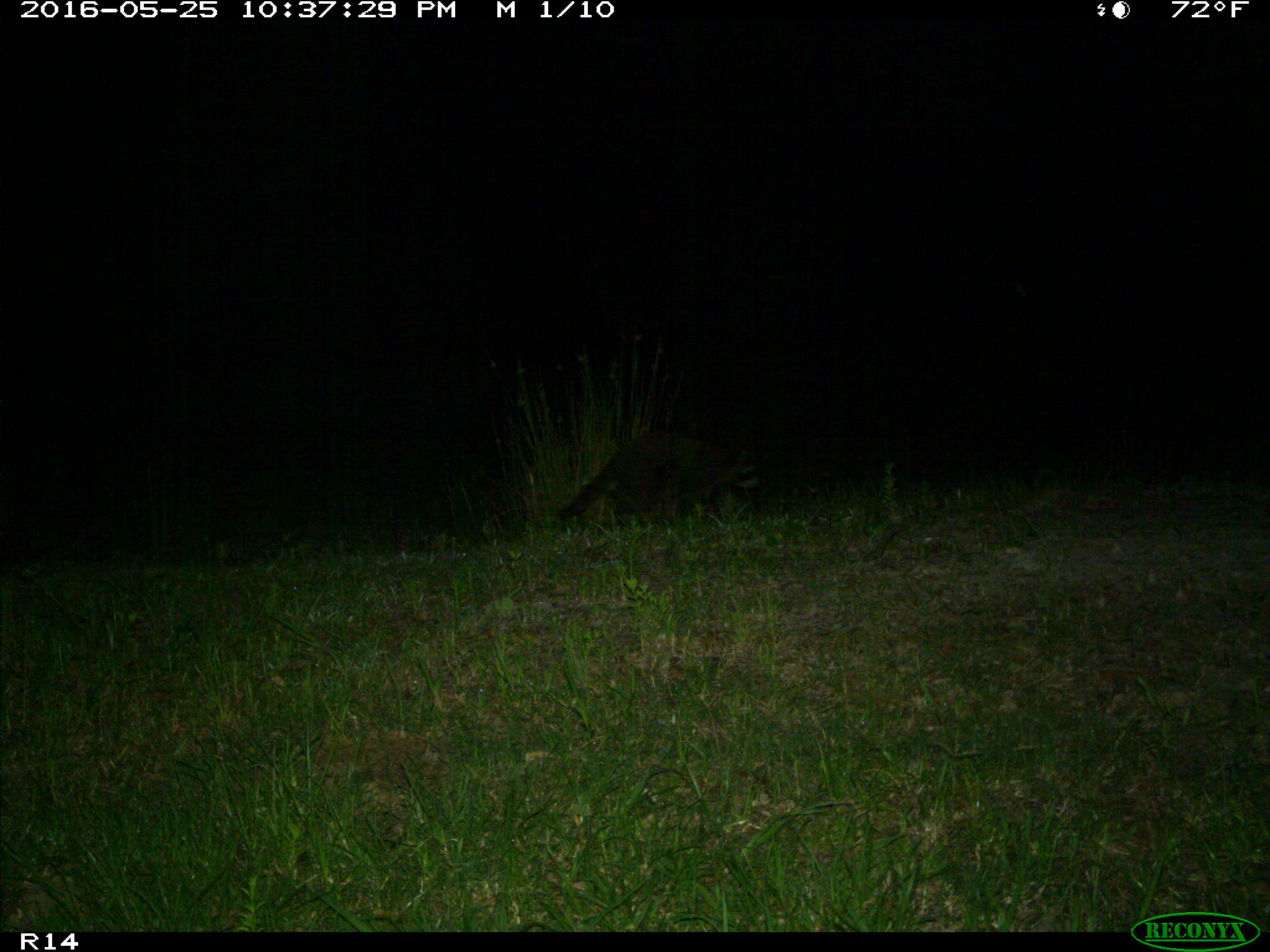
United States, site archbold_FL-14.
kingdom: Animalia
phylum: Chordata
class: Mammalia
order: Carnivora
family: Procyonidae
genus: Procyon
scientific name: Procyon lotor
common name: common raccoon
Procyon lotor (common raccoon).